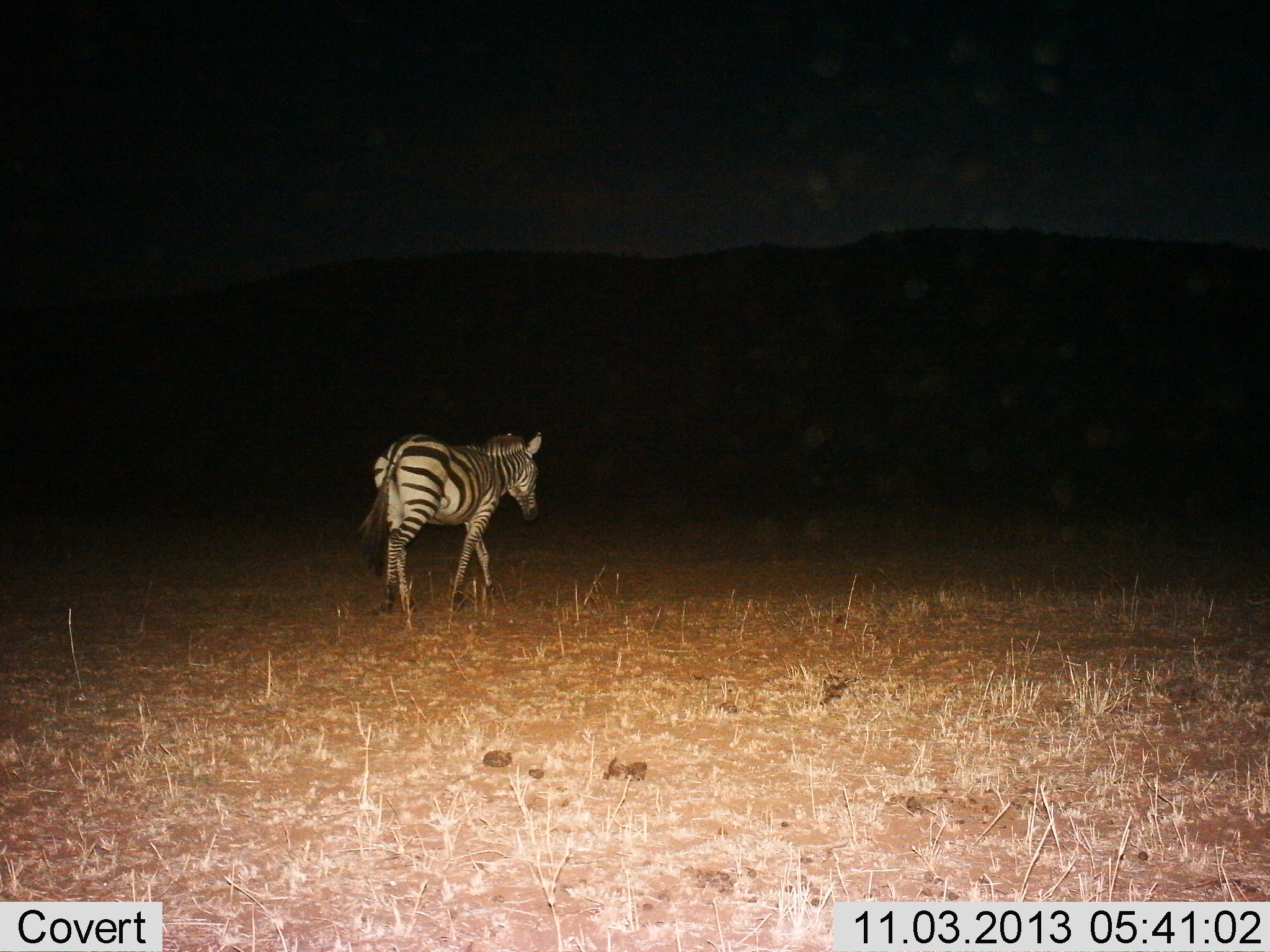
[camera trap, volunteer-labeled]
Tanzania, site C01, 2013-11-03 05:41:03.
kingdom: Animalia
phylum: Chordata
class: Mammalia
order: Perissodactyla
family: Equidae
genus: Equus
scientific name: Equus quagga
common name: plains zebra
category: zebra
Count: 1.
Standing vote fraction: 0%.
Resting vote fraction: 0%.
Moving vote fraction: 100%.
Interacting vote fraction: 0%.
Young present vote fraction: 0%.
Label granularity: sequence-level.